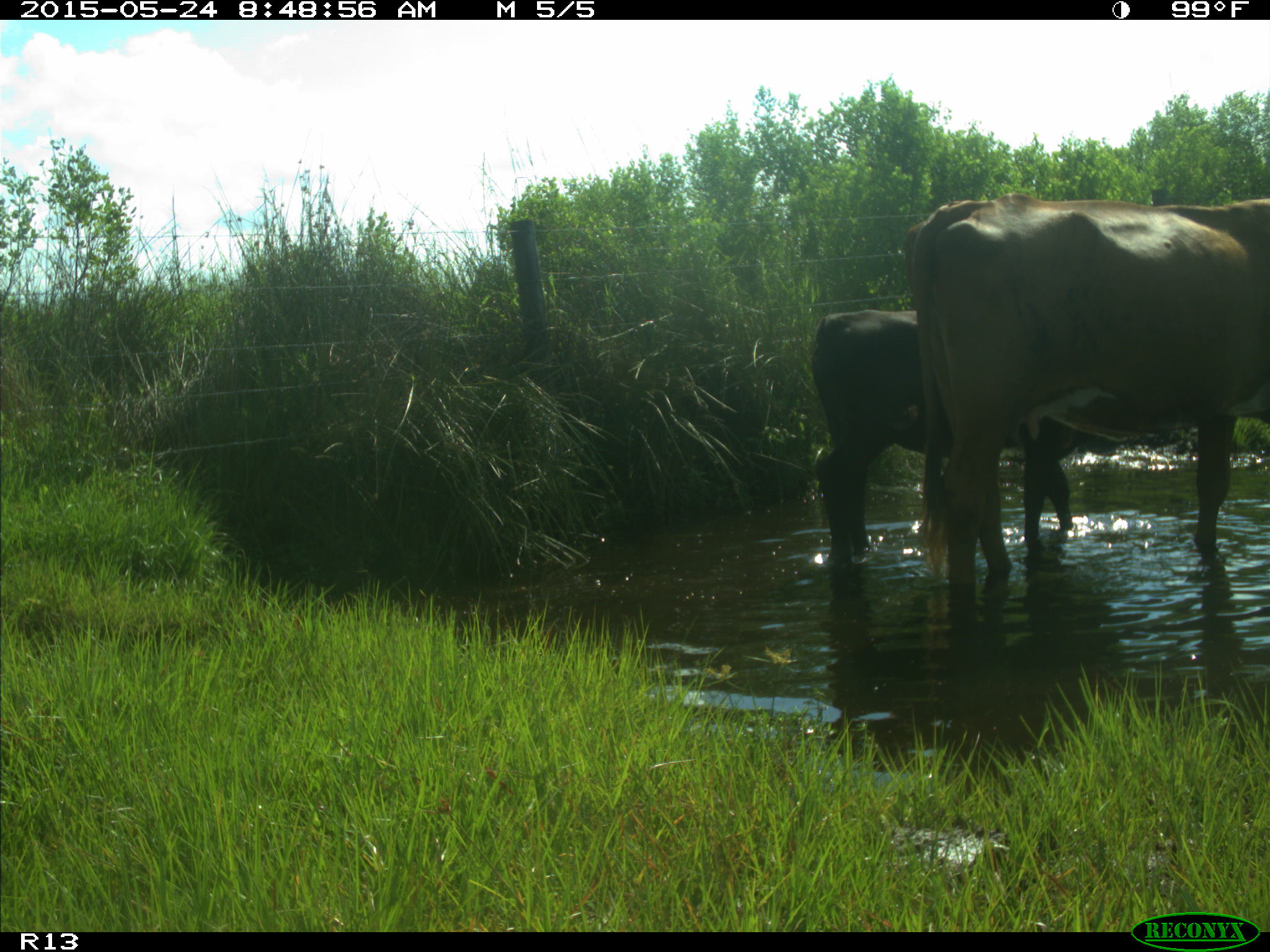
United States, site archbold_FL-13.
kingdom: Animalia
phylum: Chordata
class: Mammalia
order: Artiodactyla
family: Bovidae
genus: Bos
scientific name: Bos taurus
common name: domestic cow